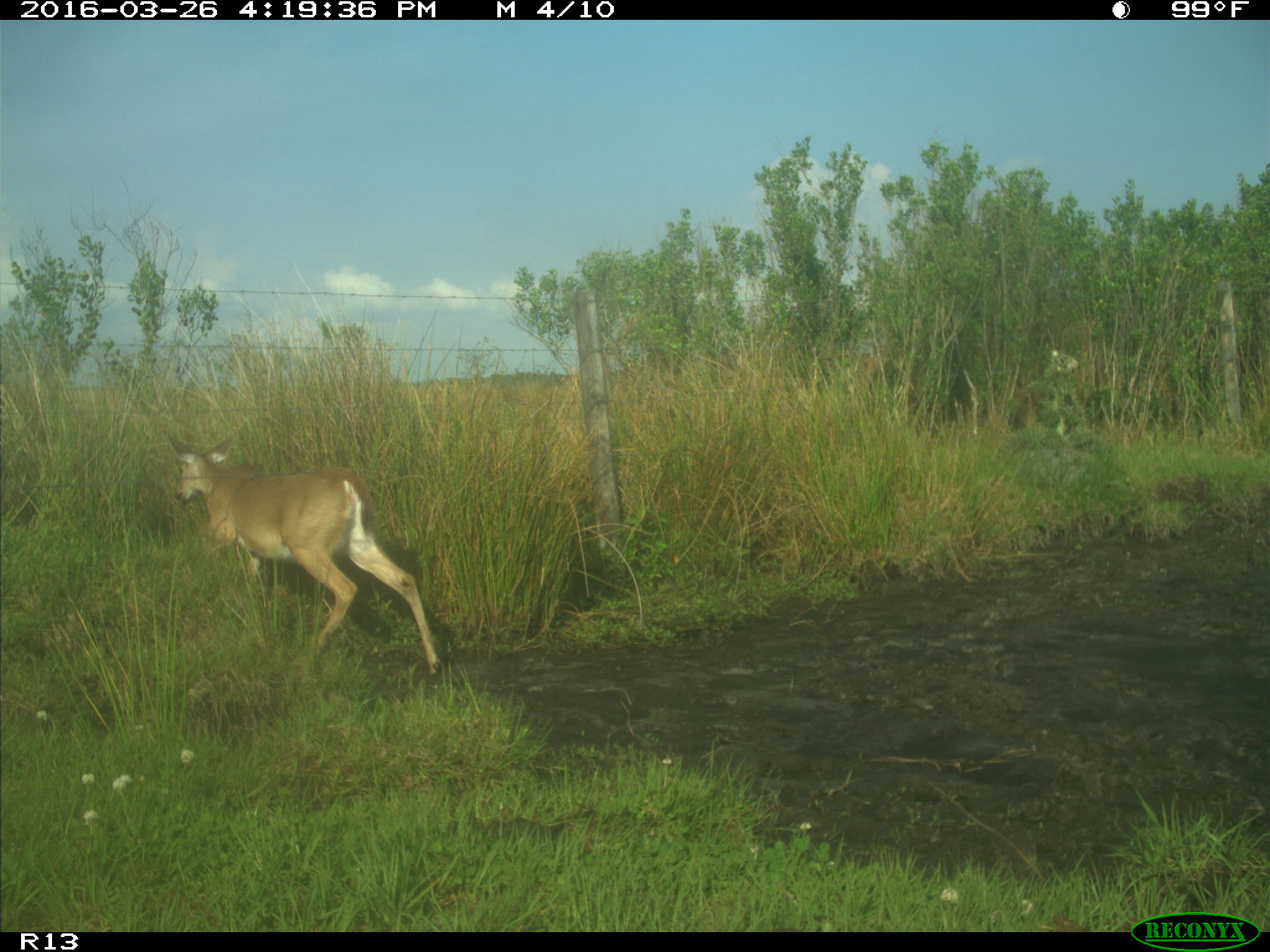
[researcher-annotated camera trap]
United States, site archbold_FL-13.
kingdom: Animalia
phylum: Chordata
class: Mammalia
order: Artiodactyla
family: Cervidae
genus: Odocoileus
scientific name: Odocoileus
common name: deer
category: unidentified deer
Unidentified deer (deer) (Odocoileus).